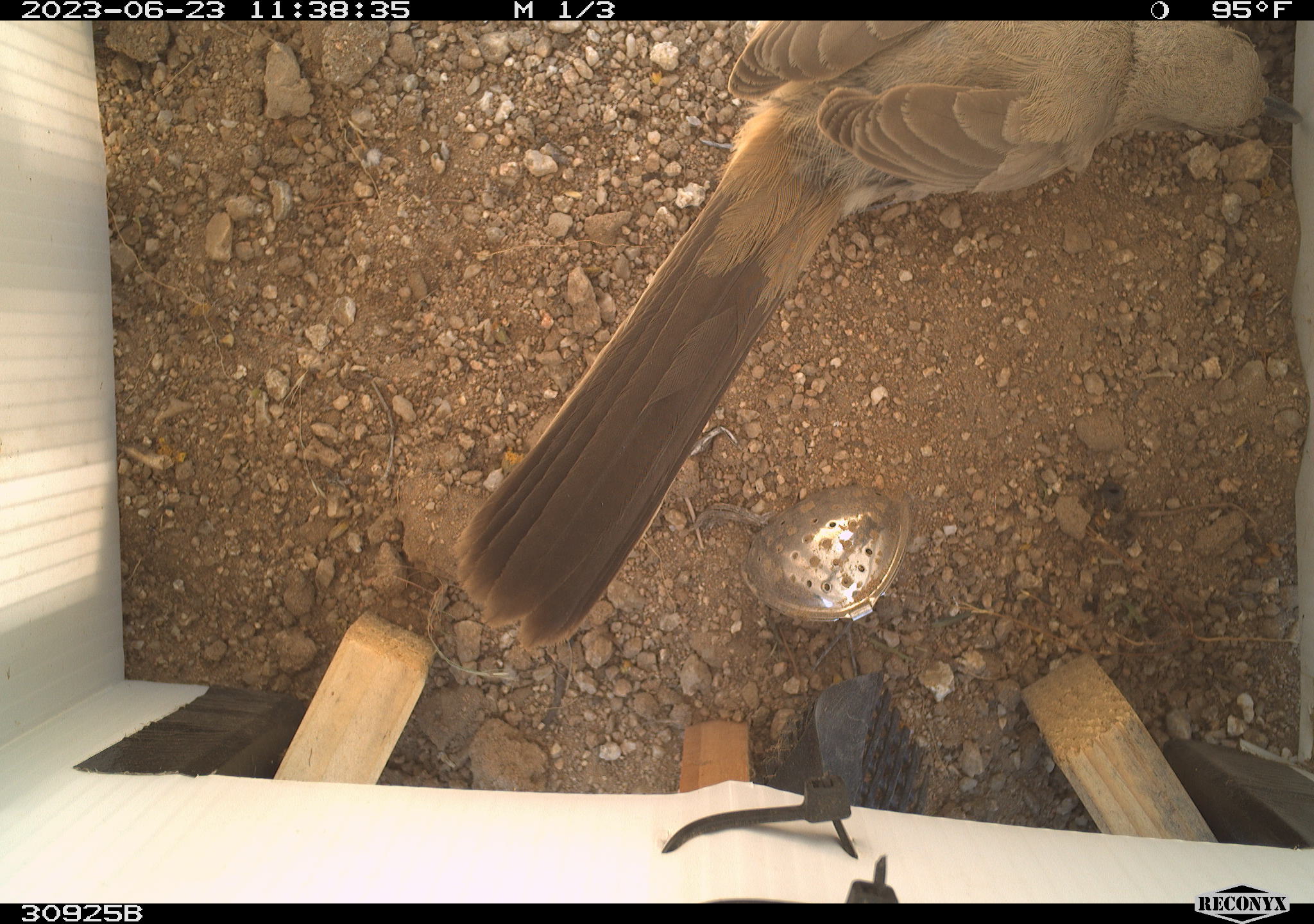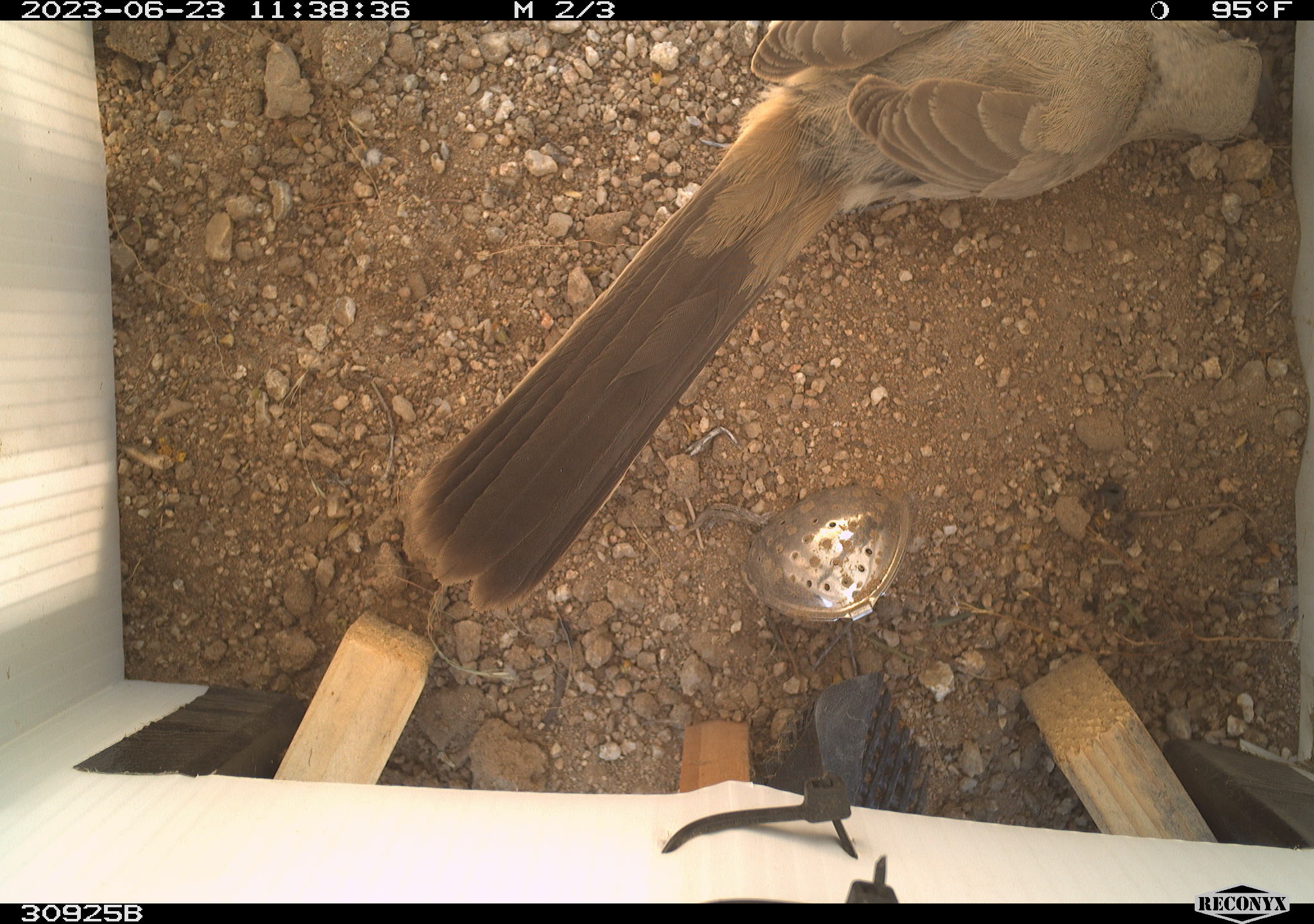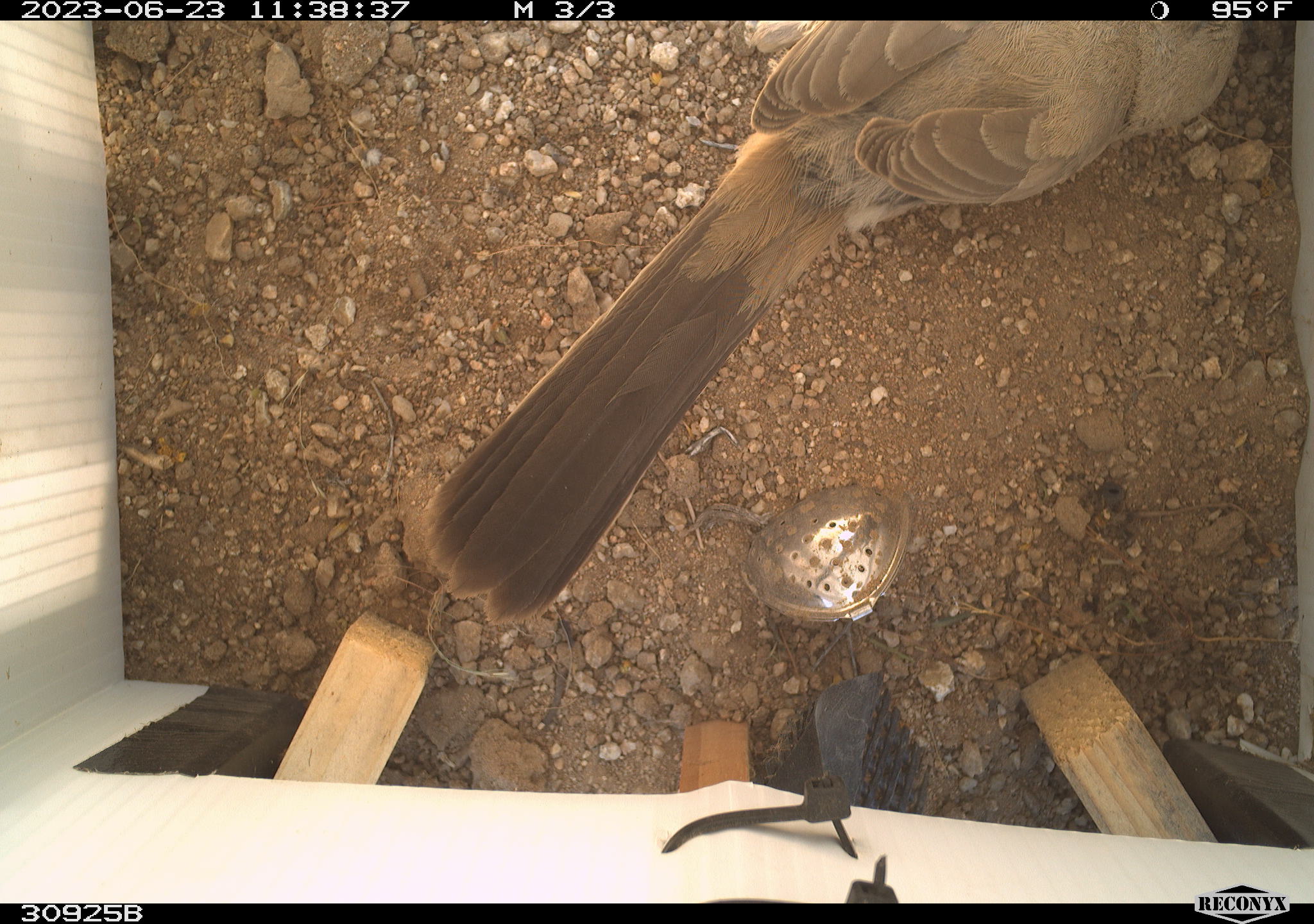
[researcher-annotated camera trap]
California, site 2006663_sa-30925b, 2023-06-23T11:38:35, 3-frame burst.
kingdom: Animalia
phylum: Chordata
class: Aves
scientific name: Aves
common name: bird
Bird (Aves).